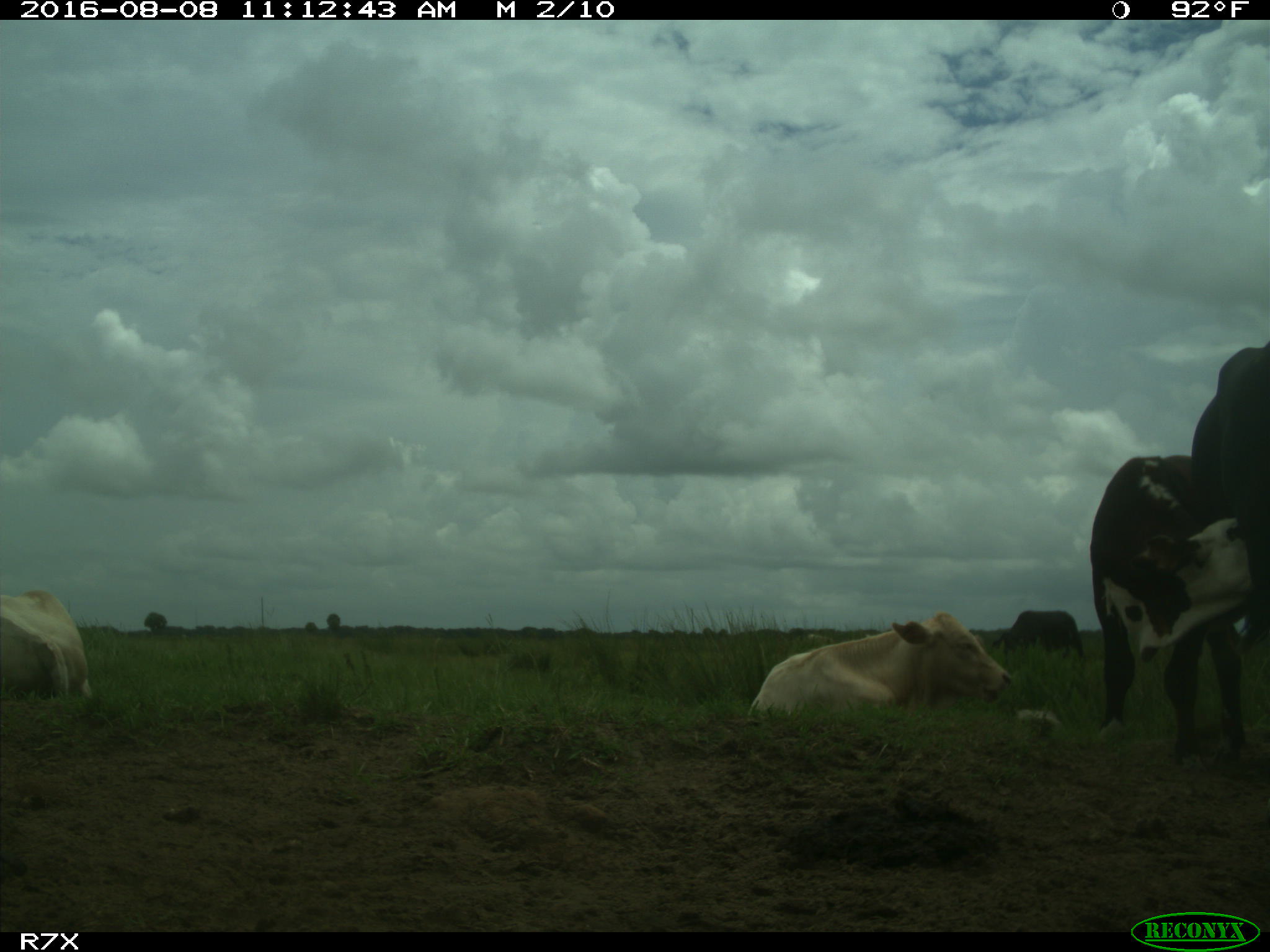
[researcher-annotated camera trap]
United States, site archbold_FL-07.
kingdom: Animalia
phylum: Chordata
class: Mammalia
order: Artiodactyla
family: Bovidae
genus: Bos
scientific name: Bos taurus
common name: domestic cow